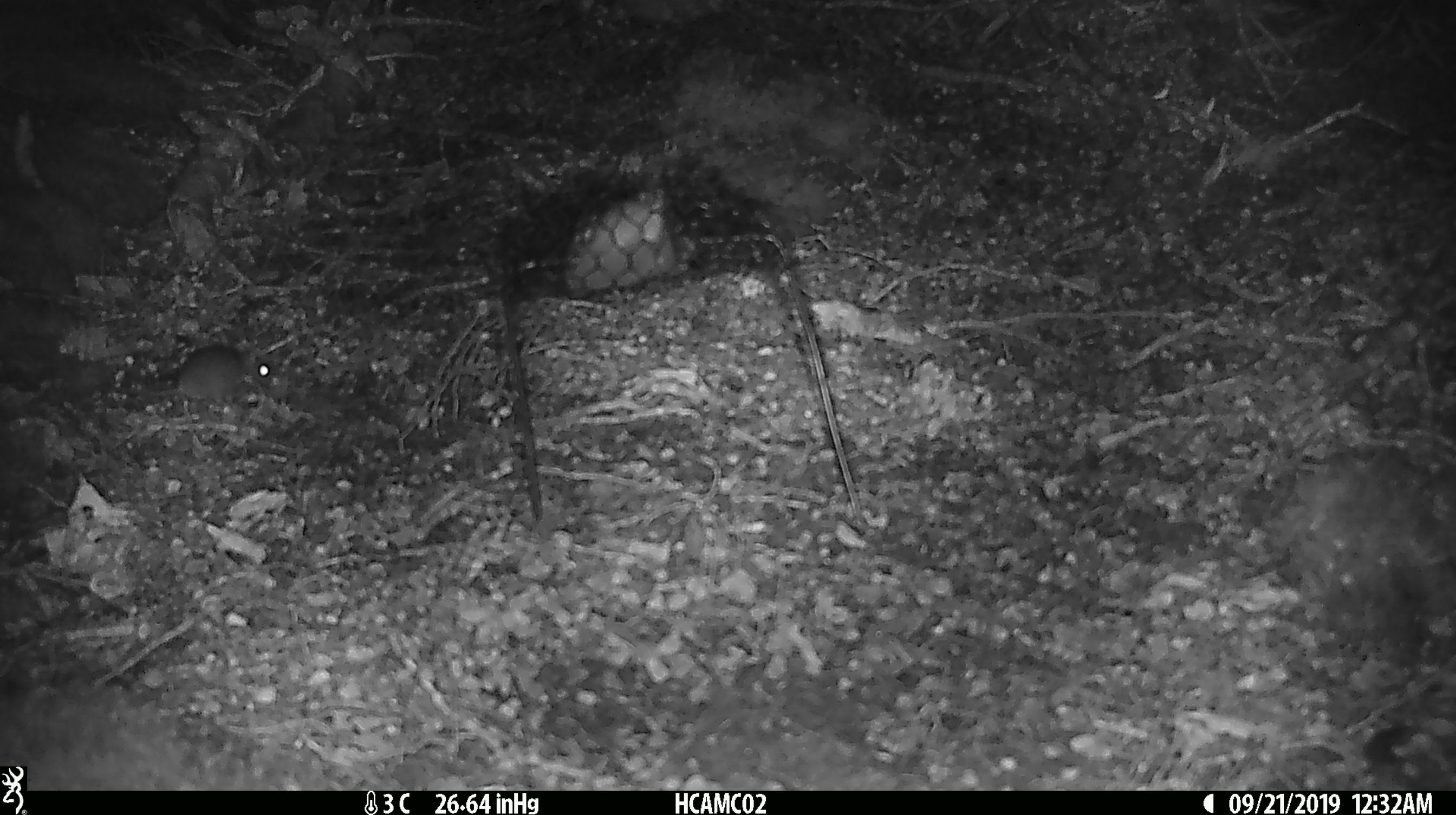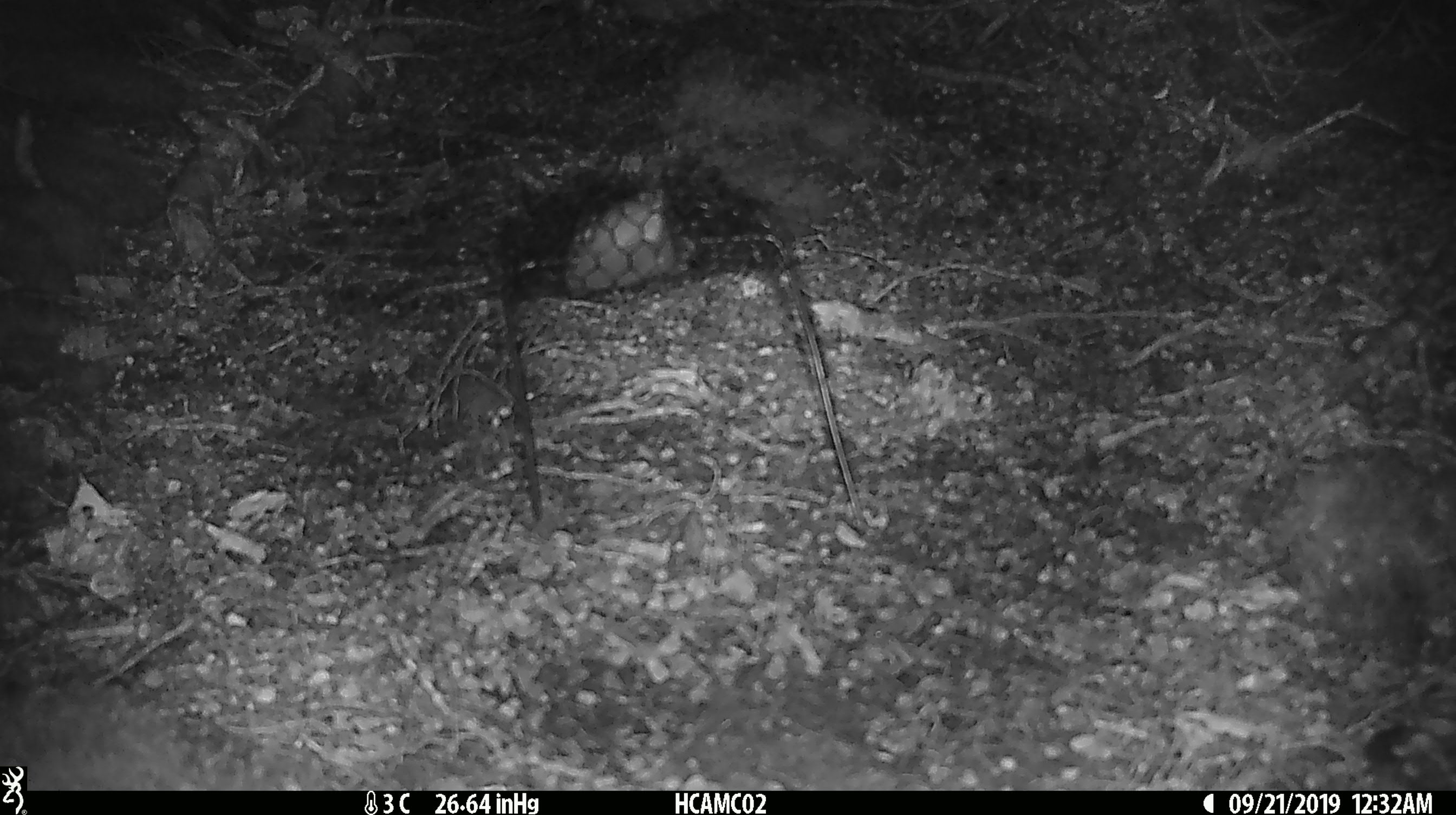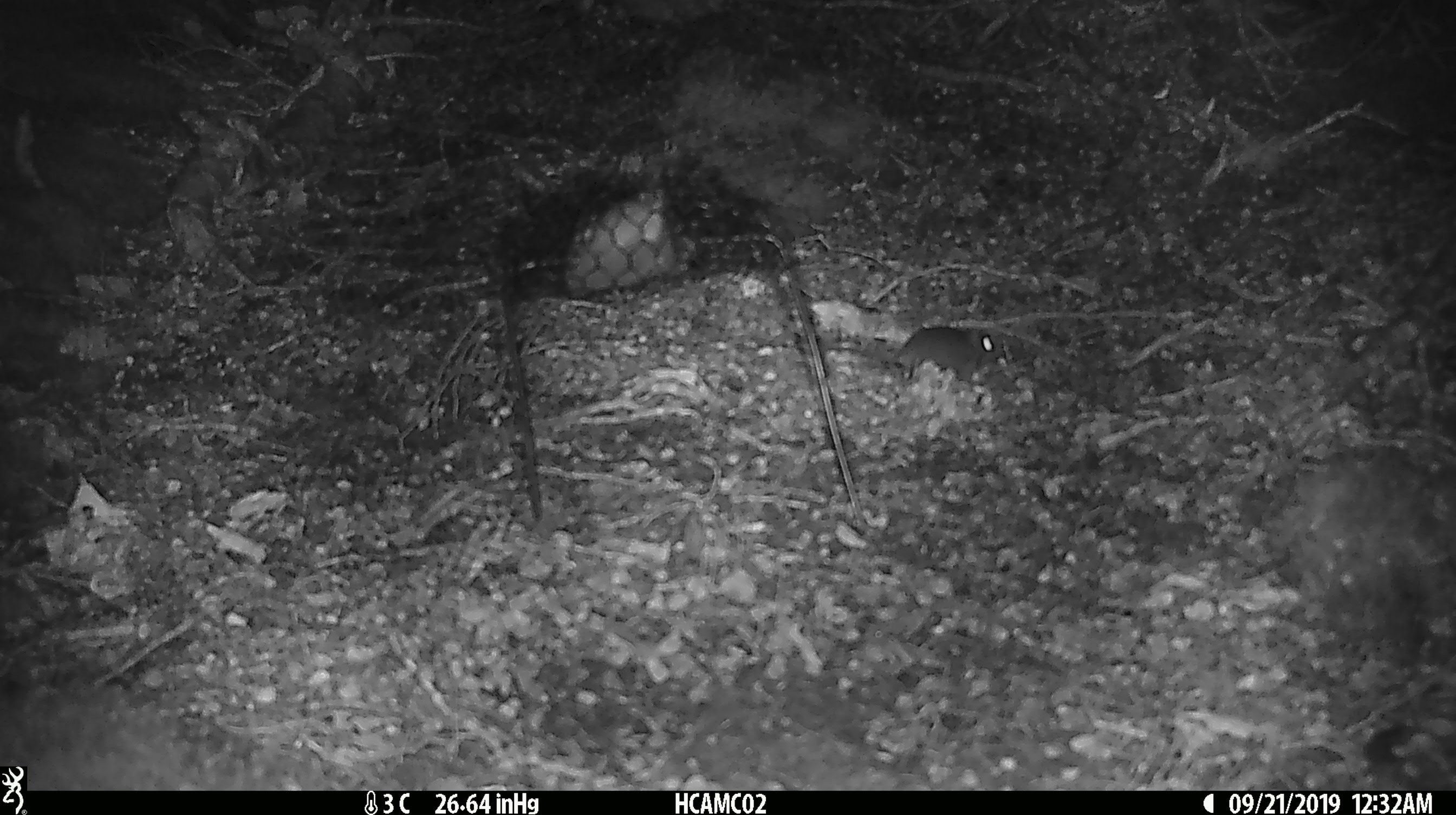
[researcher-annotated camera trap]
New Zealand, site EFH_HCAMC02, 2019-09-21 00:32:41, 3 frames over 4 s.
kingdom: Animalia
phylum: Chordata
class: Mammalia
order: Rodentia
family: Muridae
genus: Mus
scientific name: Mus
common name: mouse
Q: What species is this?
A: Mouse (Mus).